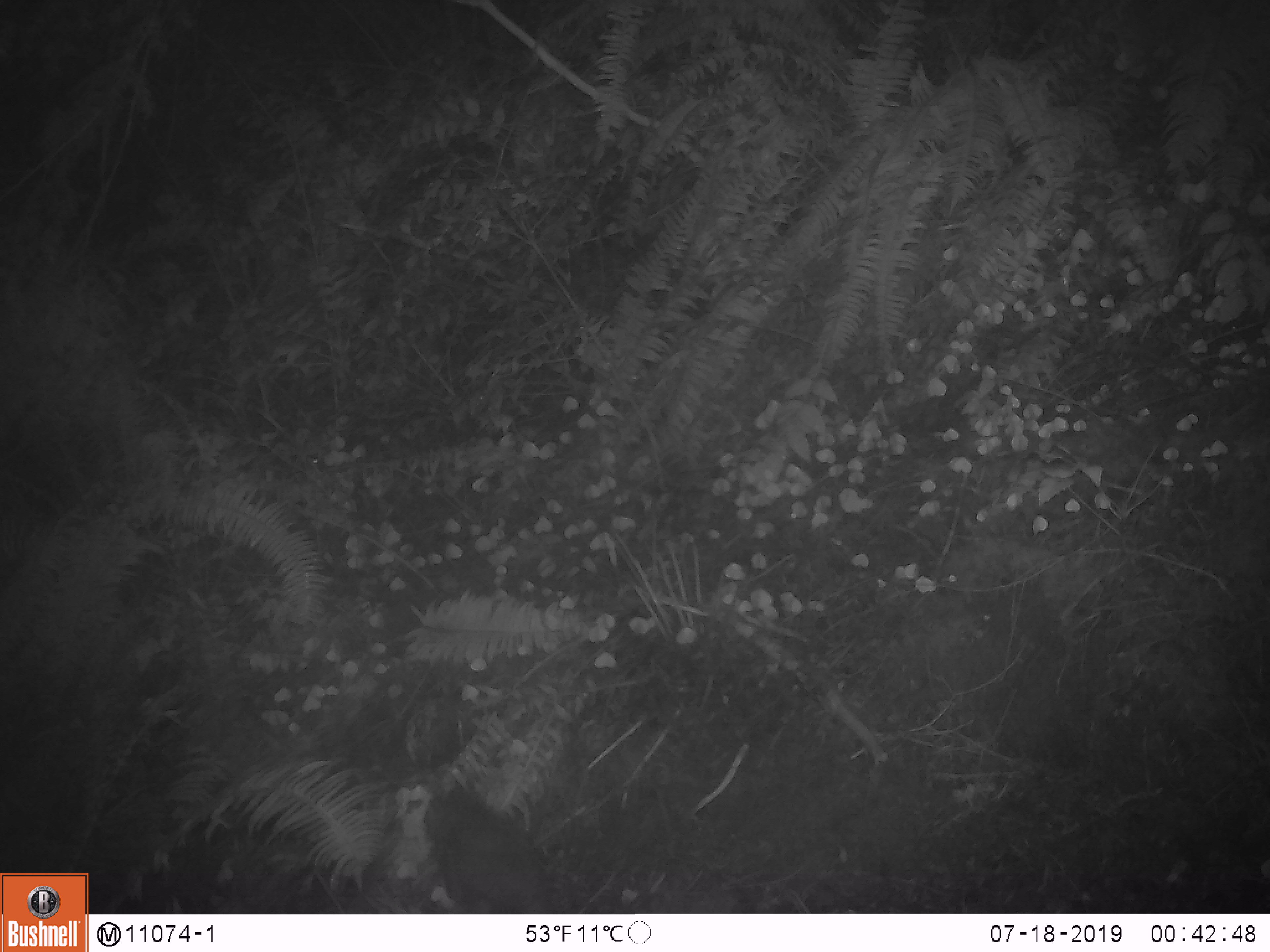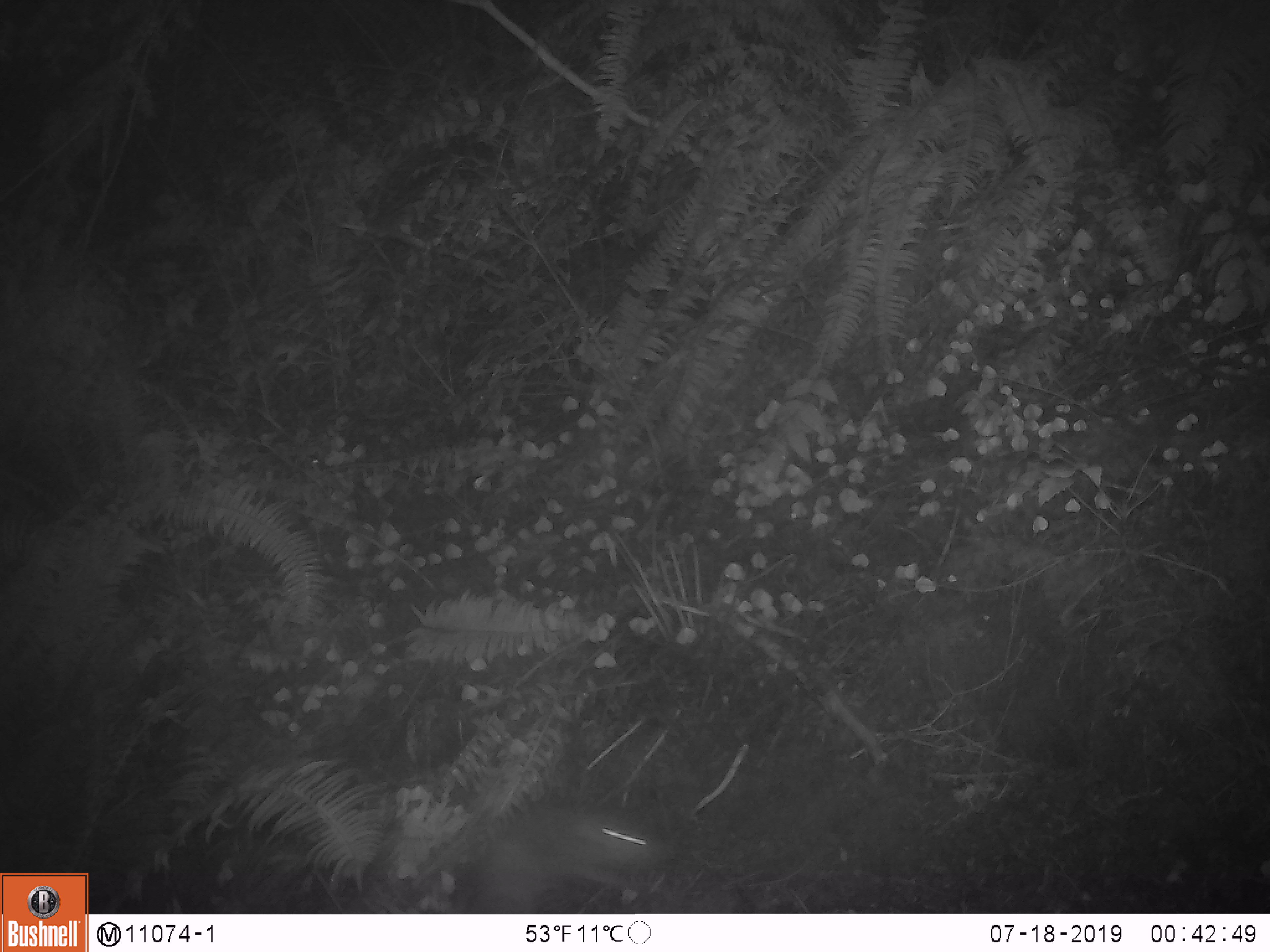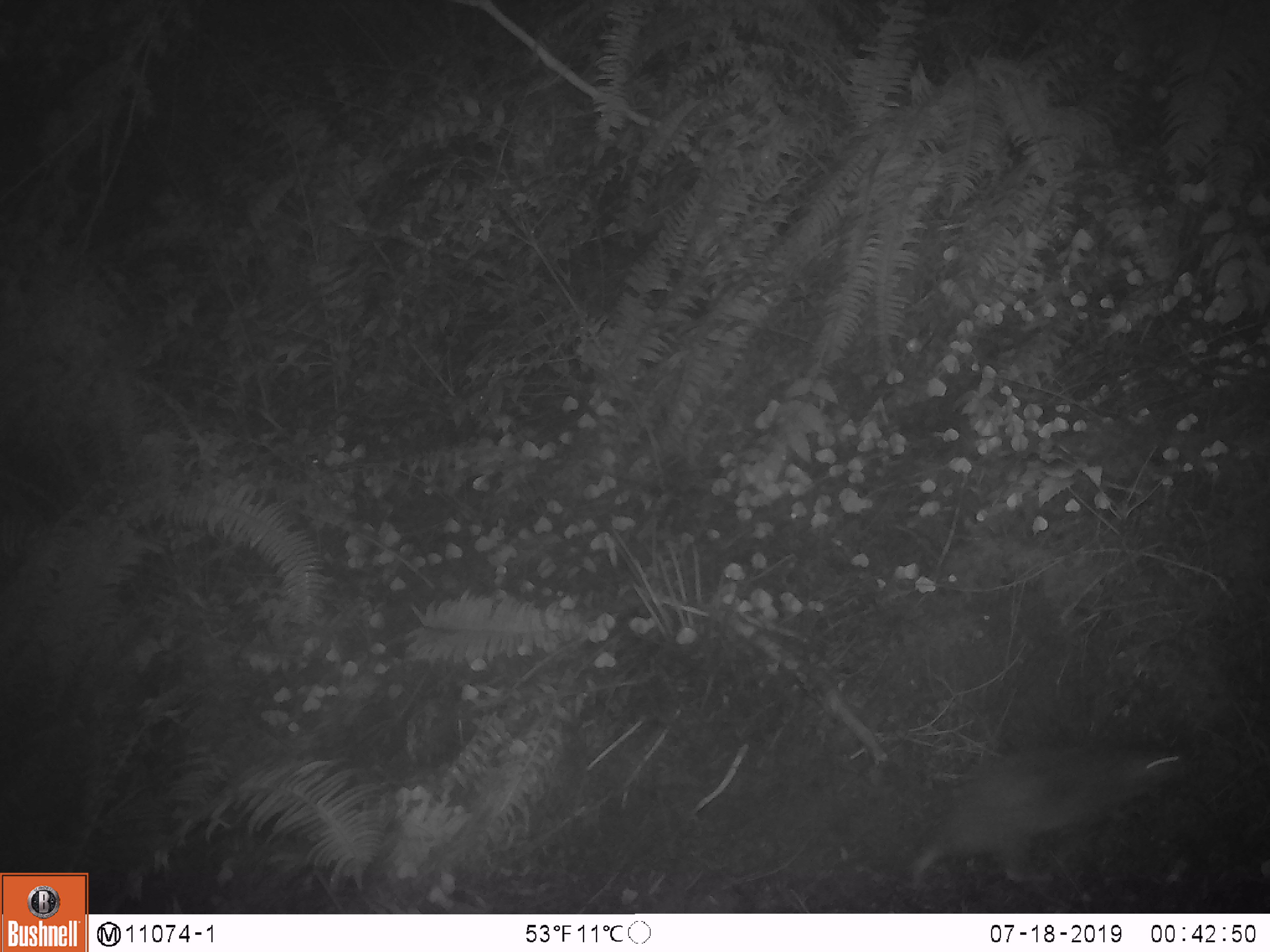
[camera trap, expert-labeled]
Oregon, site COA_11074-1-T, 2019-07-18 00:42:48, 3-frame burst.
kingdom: Animalia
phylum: Chordata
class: Mammalia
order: Rodentia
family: Aplodontiidae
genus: Aplodontia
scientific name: Aplodontia rufa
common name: mountain beaver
Mountain beaver (Aplodontia rufa).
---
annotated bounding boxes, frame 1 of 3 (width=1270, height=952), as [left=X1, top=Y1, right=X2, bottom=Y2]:
mountain beaver: [left=422, top=783, right=558, bottom=910]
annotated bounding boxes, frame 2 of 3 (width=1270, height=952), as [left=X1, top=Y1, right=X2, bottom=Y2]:
mountain beaver: [left=468, top=801, right=660, bottom=909]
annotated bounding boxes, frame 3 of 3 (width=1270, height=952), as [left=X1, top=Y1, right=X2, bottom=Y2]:
mountain beaver: [left=915, top=747, right=1189, bottom=883]